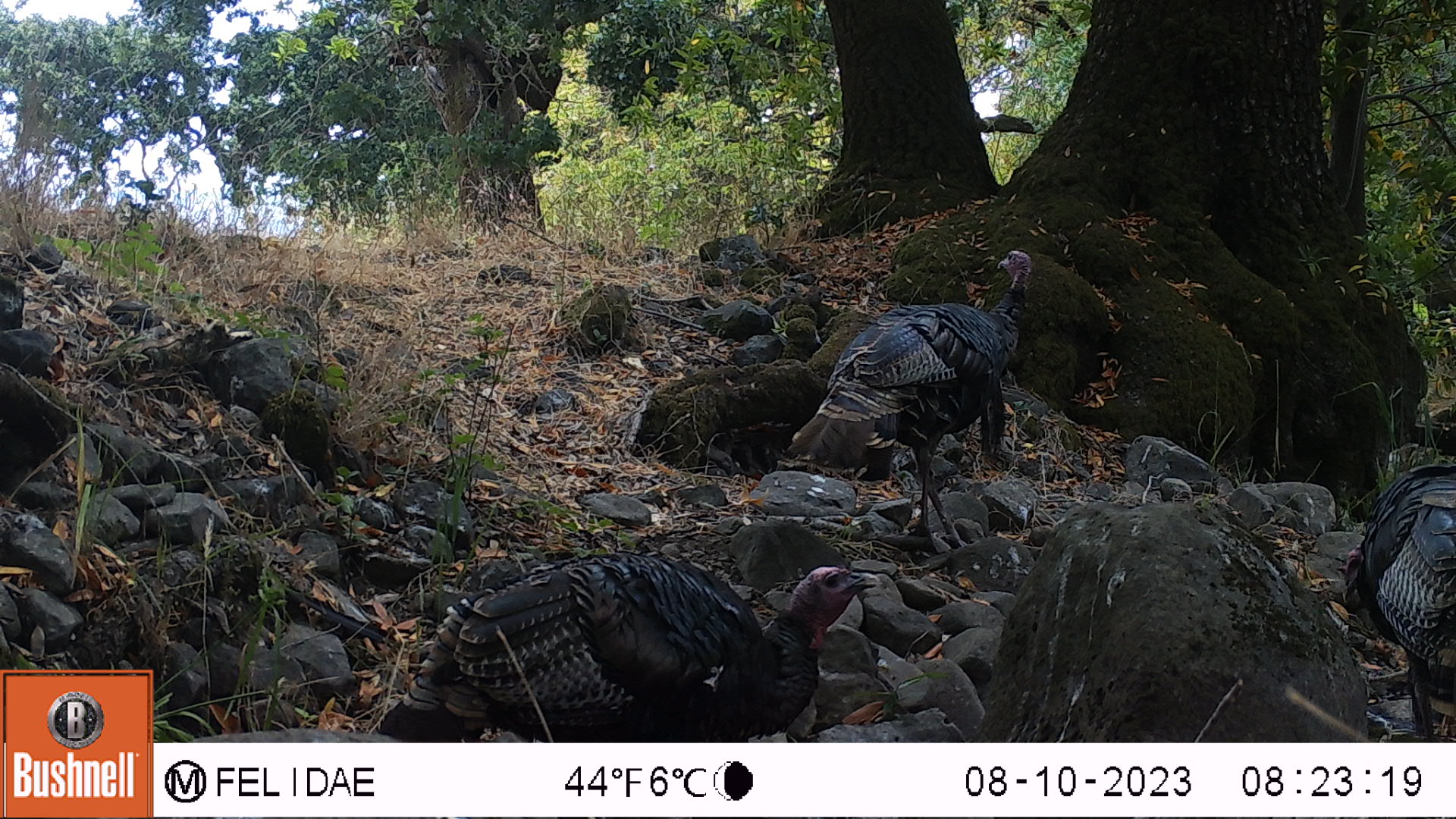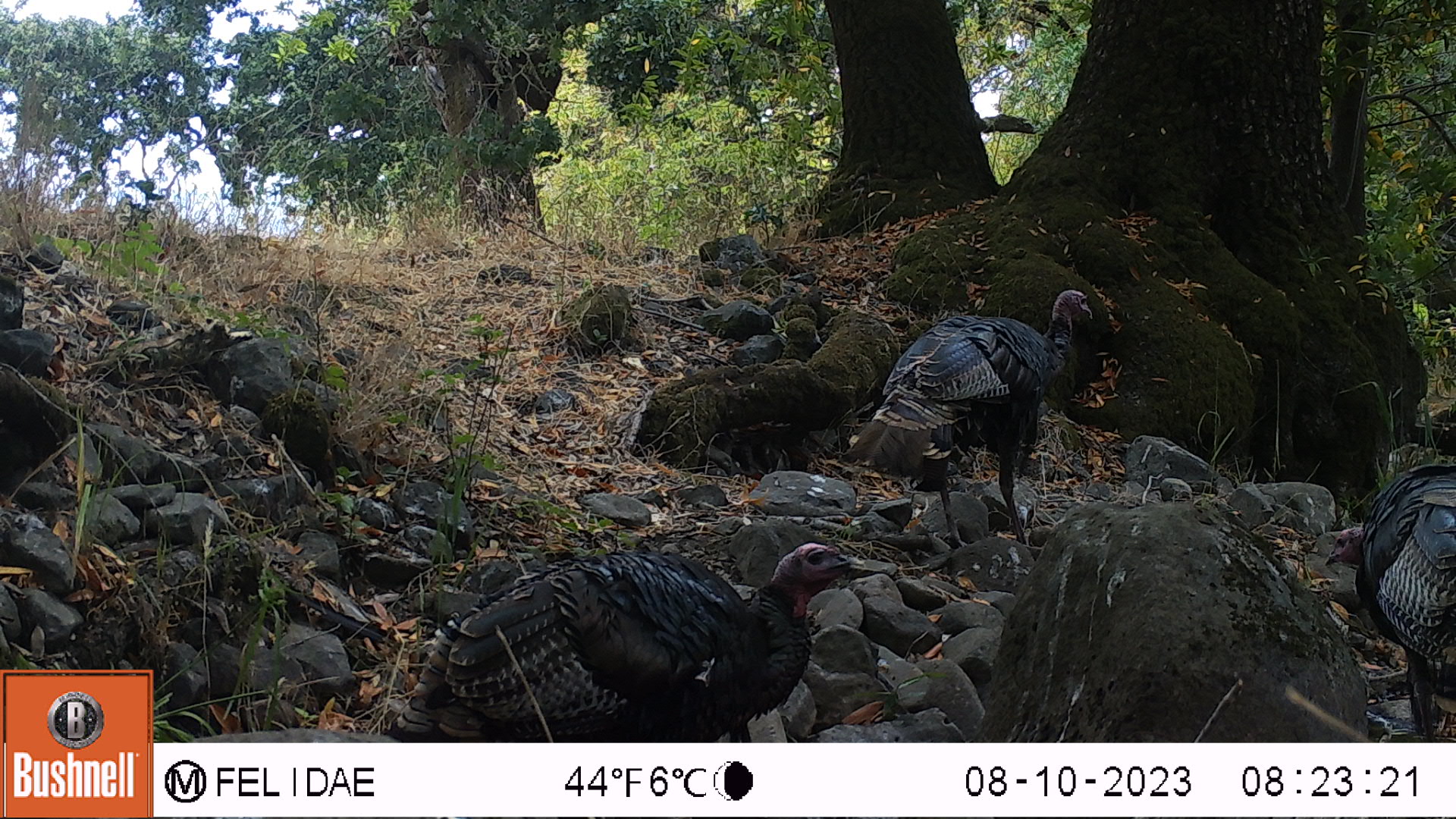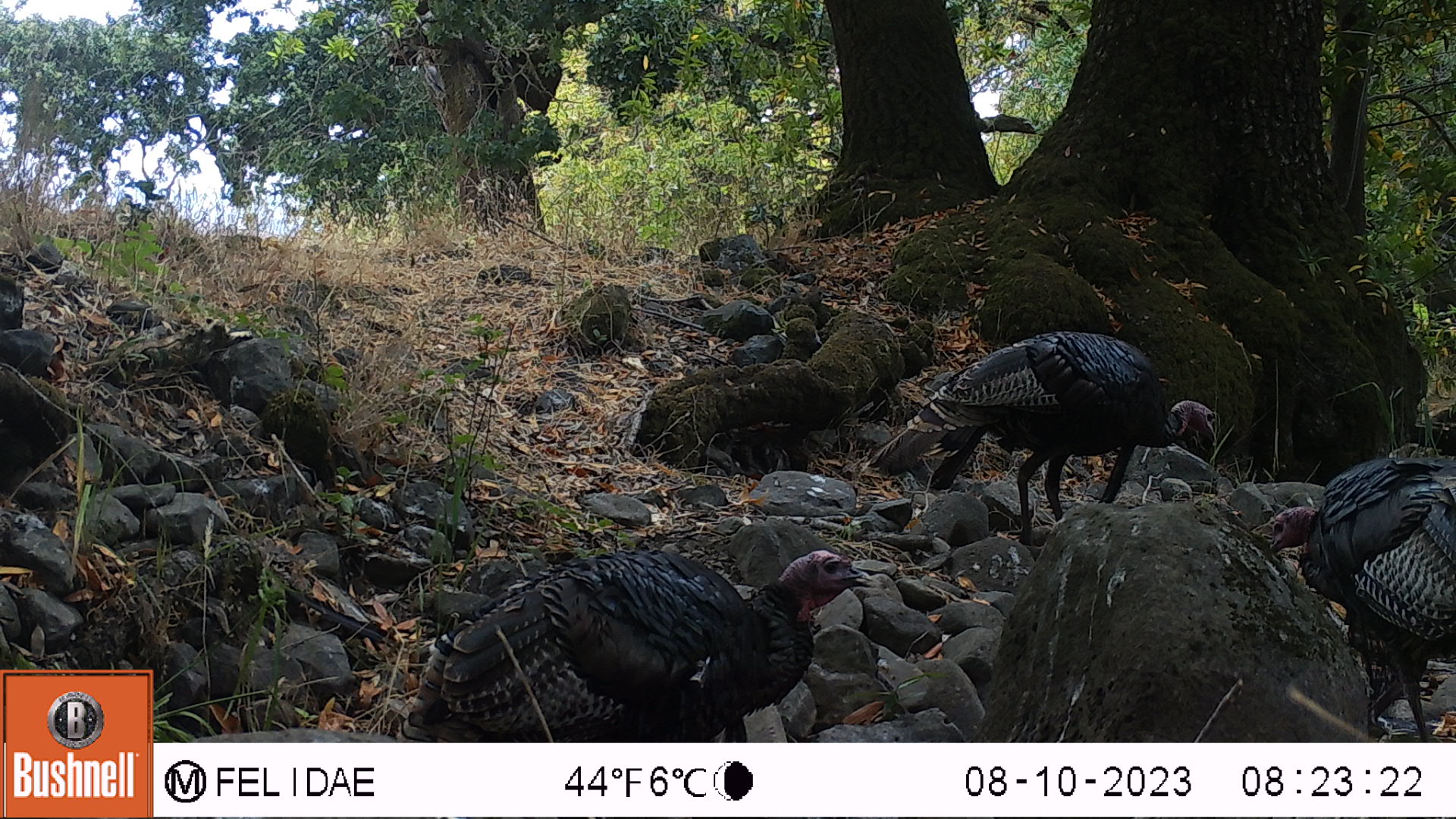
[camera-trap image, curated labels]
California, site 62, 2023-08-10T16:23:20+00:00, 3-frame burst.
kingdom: Animalia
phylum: Chordata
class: Aves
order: Galliformes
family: Phasianidae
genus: Meleagris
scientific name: Meleagris gallopavo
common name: turkey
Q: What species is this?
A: Turkey (Meleagris gallopavo).